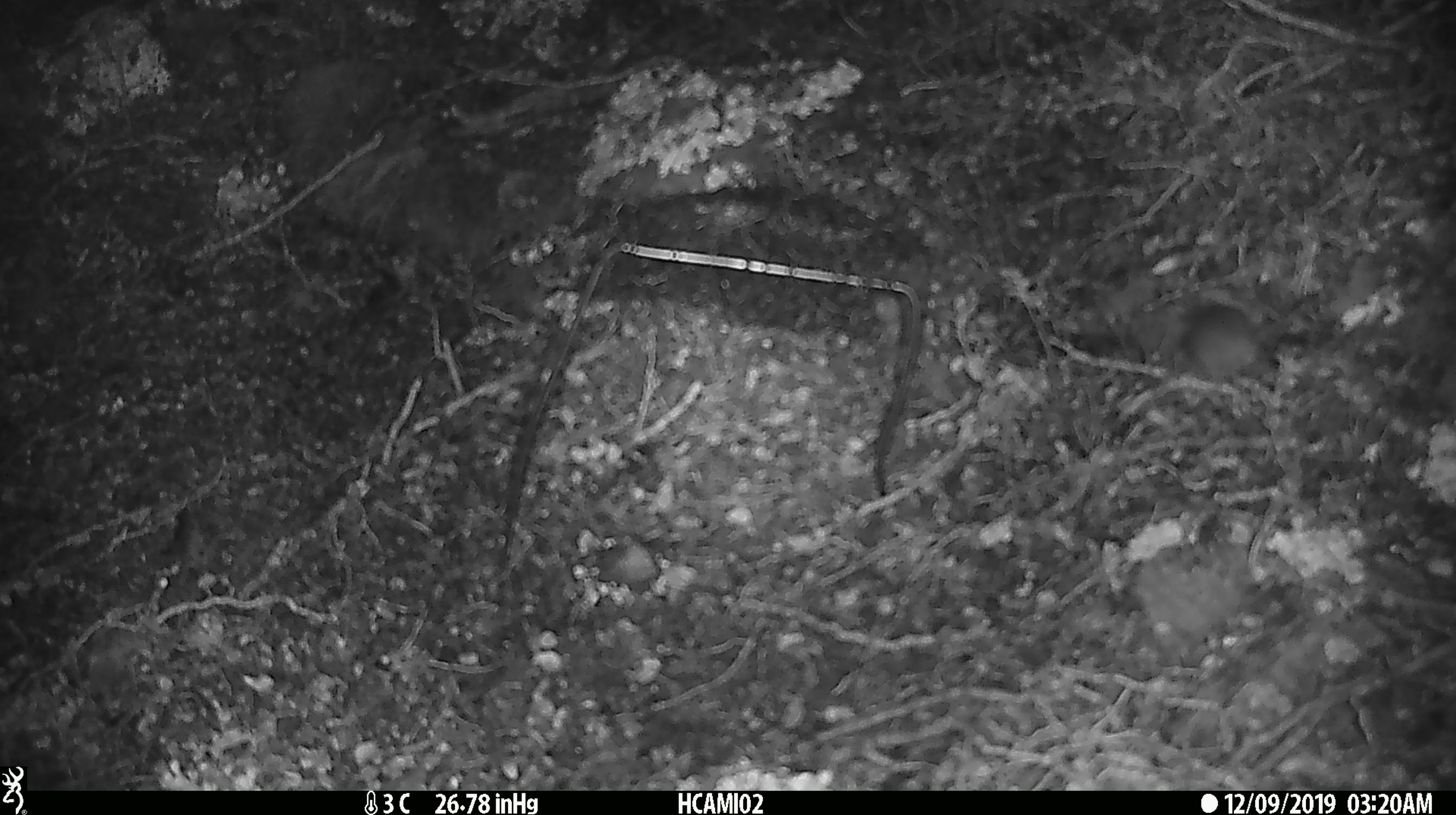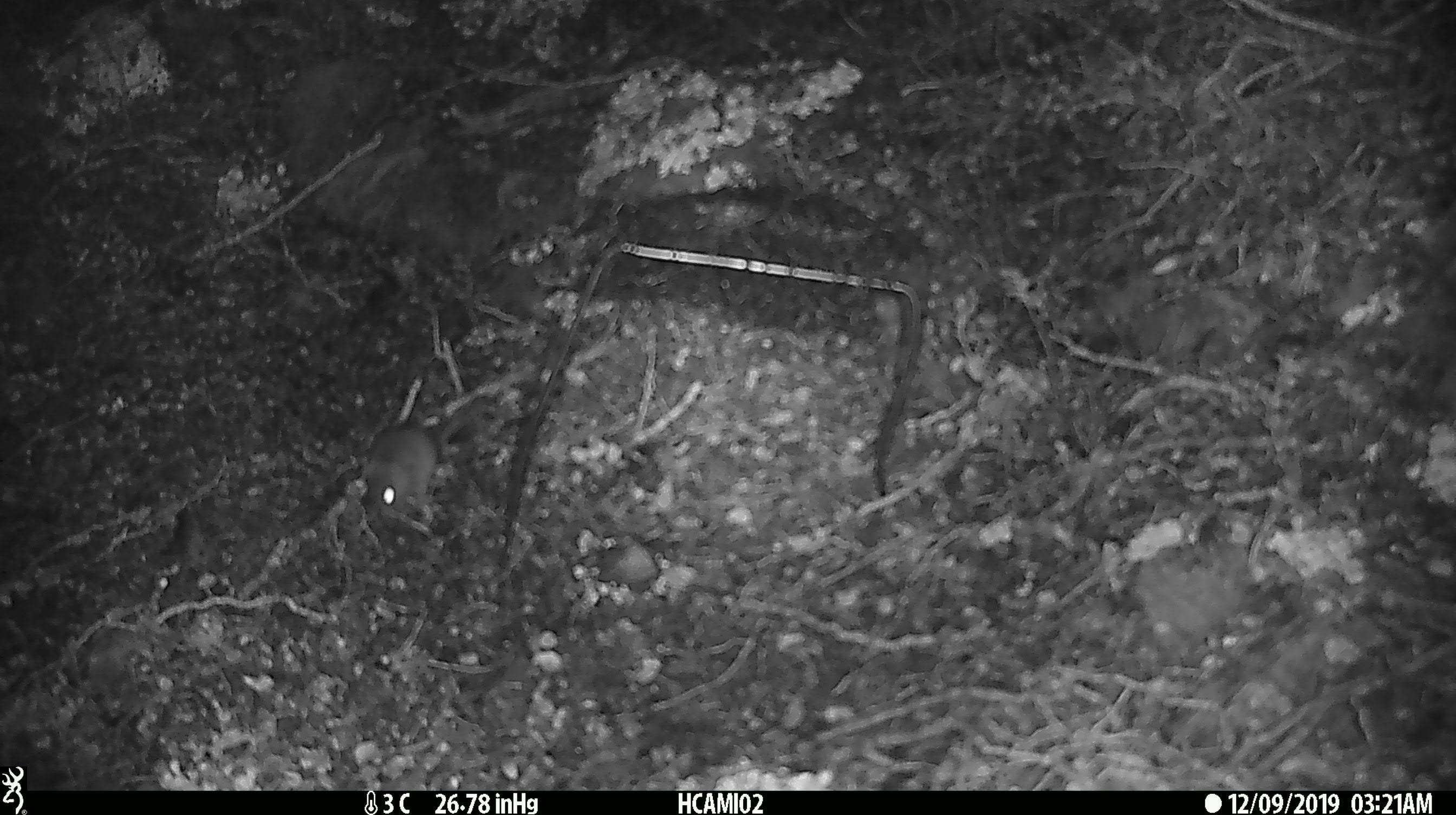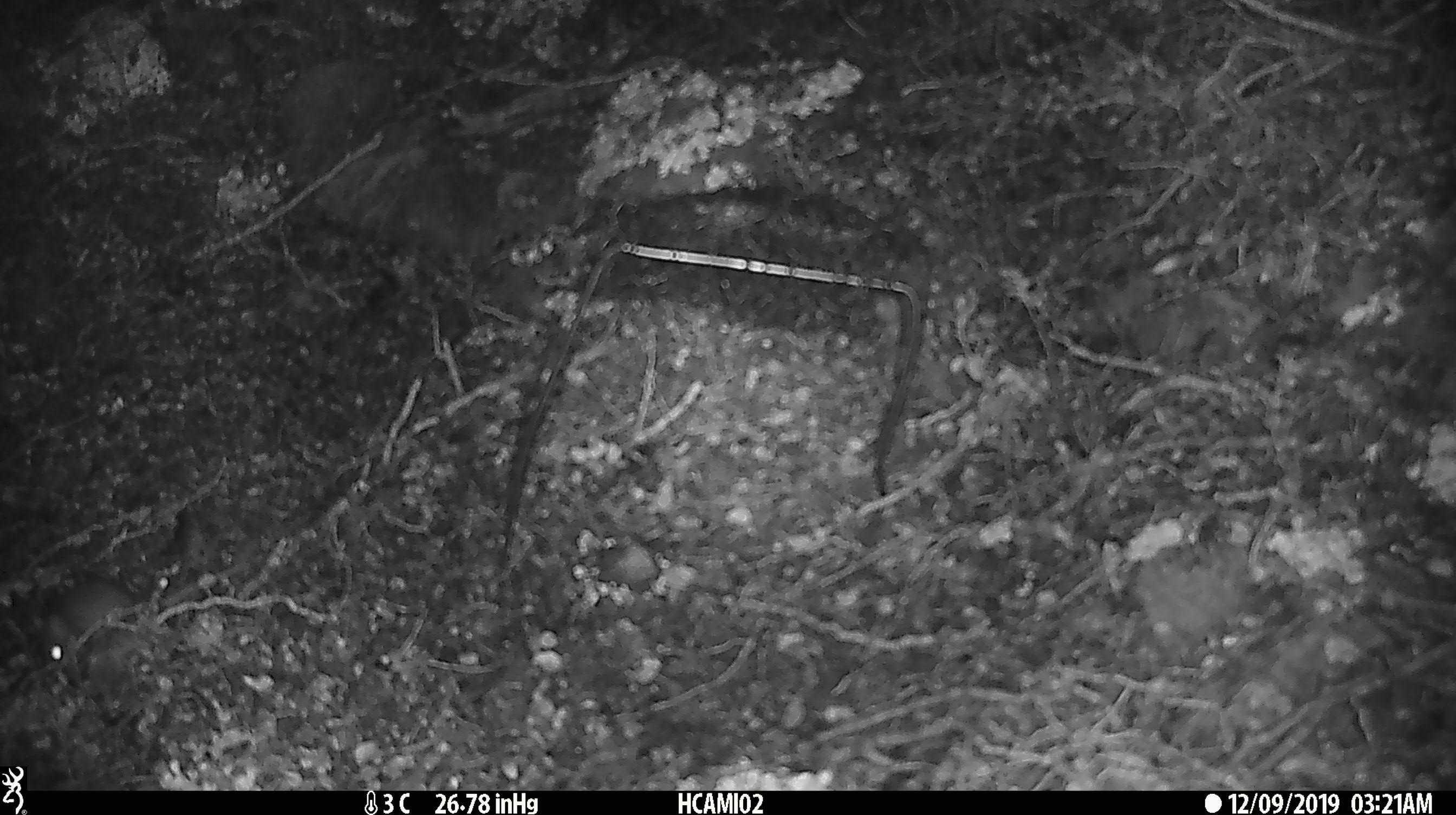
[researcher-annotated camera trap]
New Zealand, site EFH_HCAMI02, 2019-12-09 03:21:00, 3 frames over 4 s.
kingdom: Animalia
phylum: Chordata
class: Mammalia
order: Rodentia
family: Muridae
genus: Mus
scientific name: Mus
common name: mouse